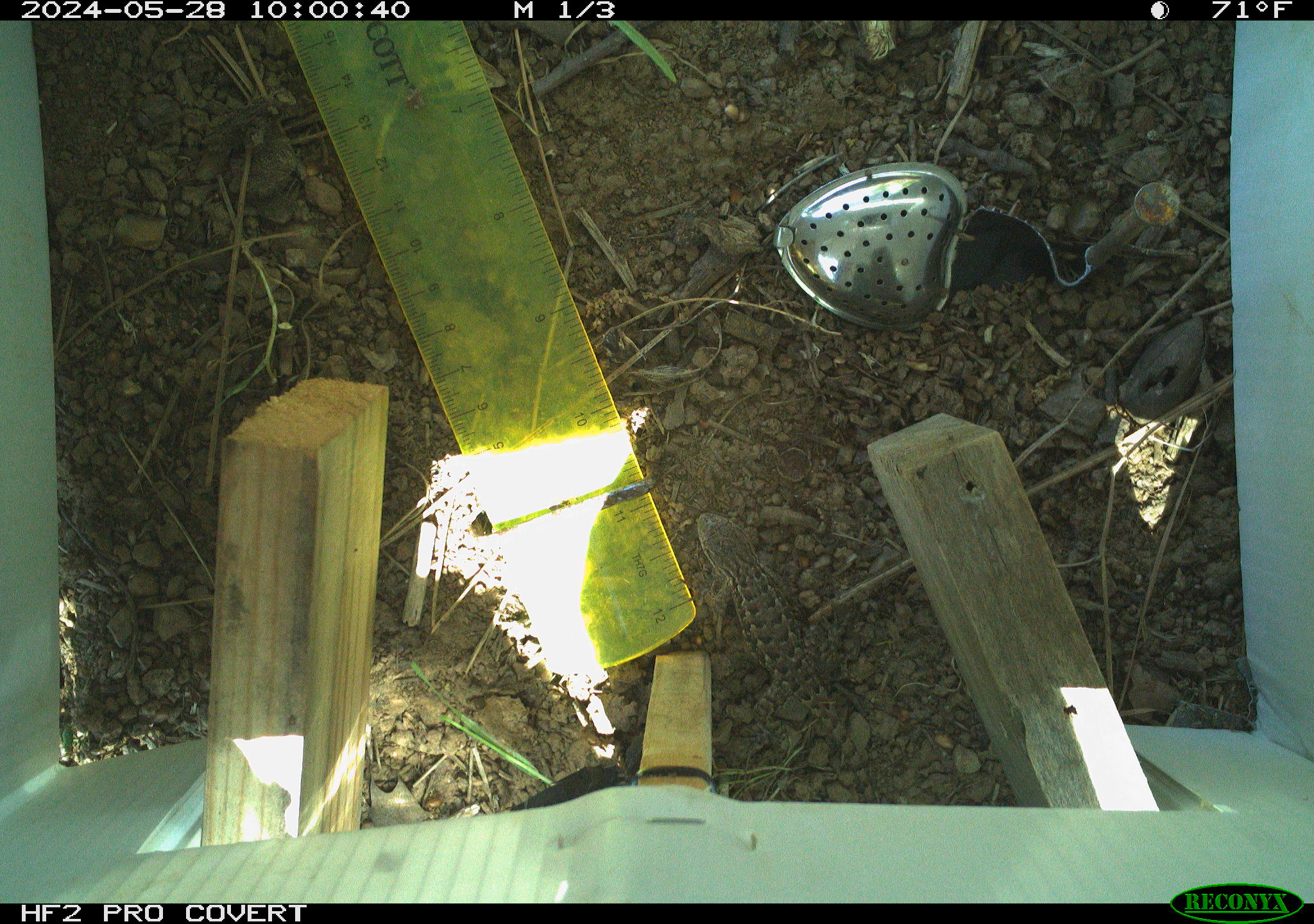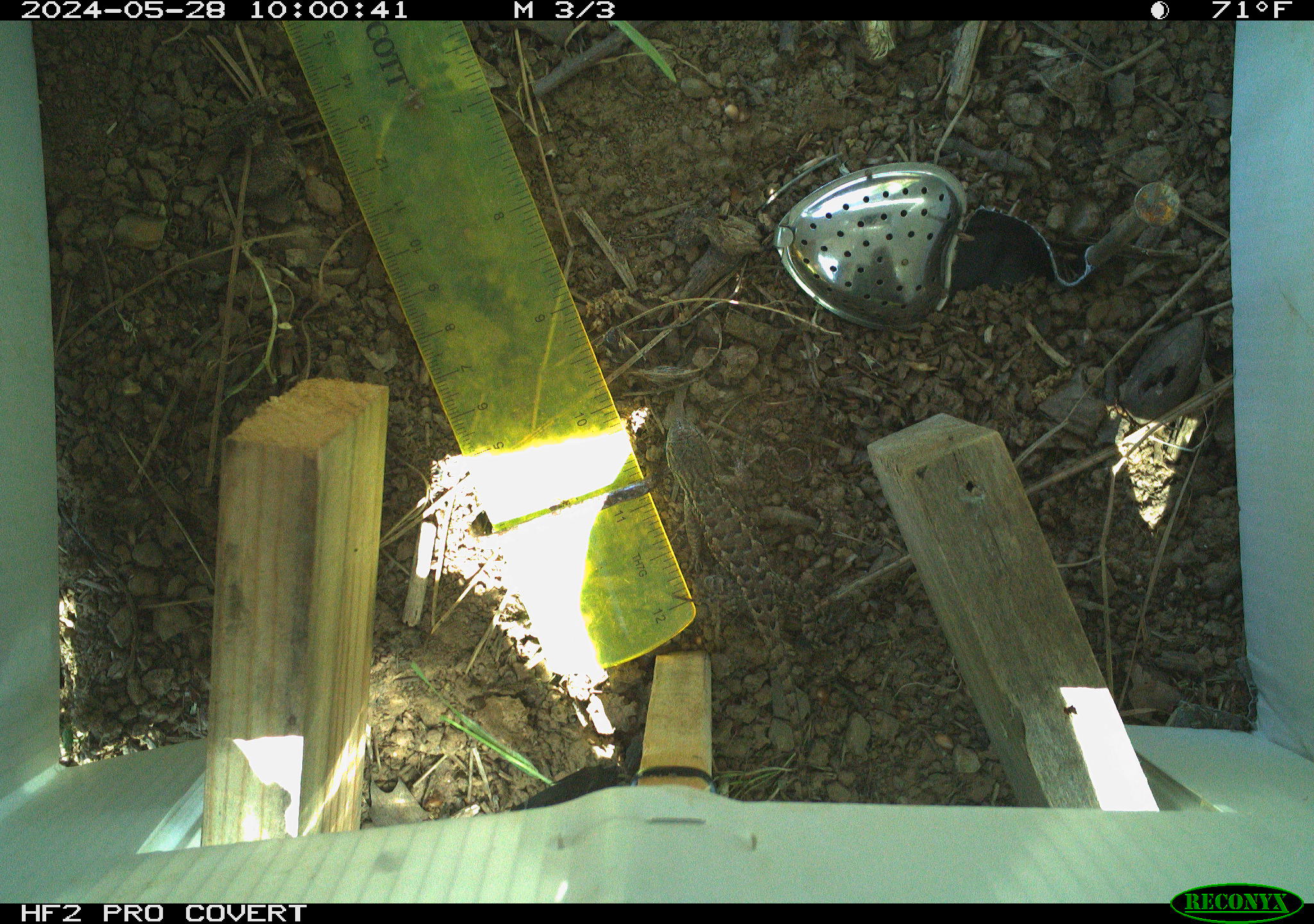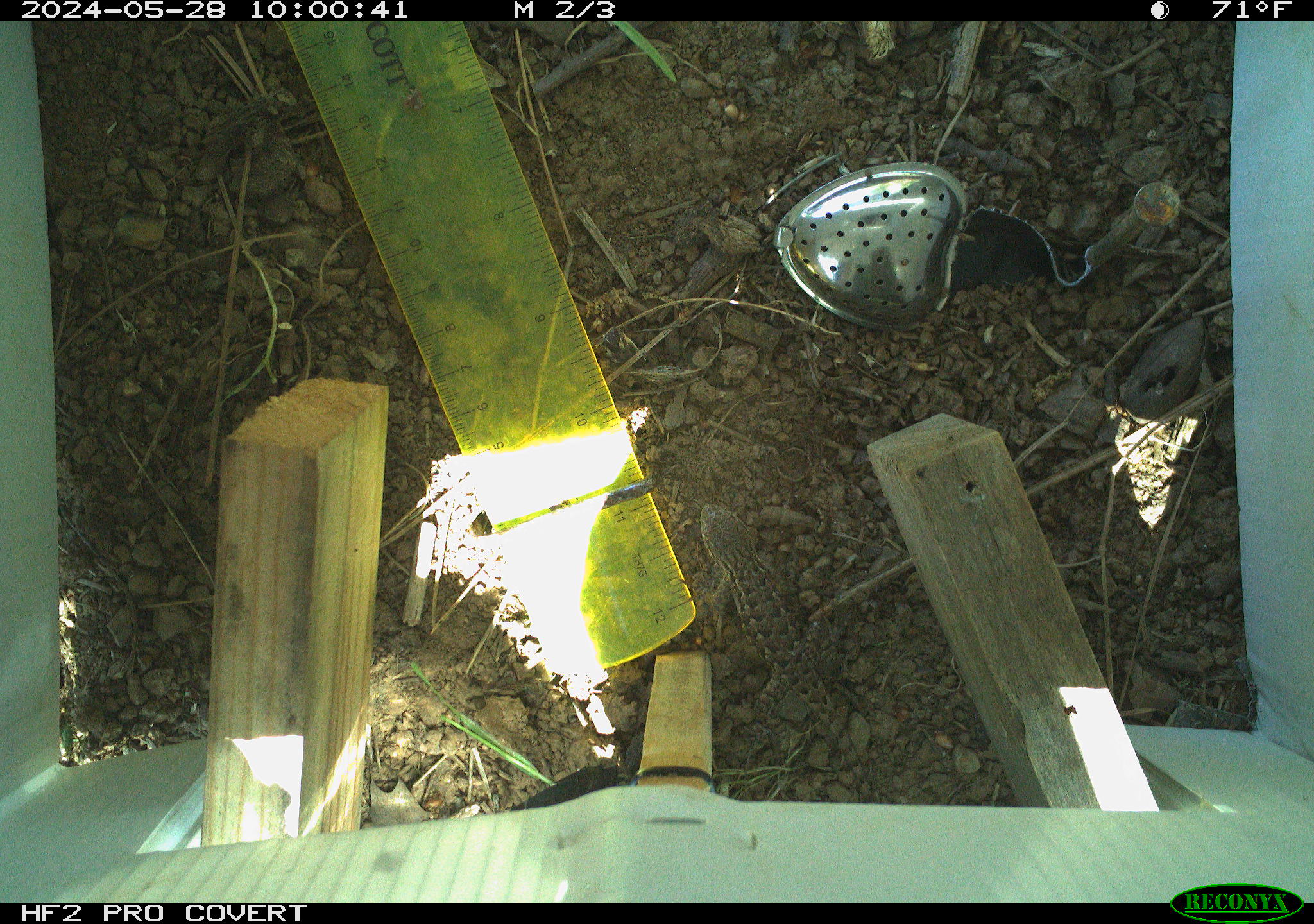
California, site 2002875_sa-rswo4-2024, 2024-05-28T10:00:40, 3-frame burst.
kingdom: Animalia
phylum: Chordata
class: Reptilia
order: Squamata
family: Phrynosomatidae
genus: Sceloporus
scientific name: Sceloporus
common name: spiny lizards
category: sceloporus species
Sceloporus species (spiny lizards) (Sceloporus).